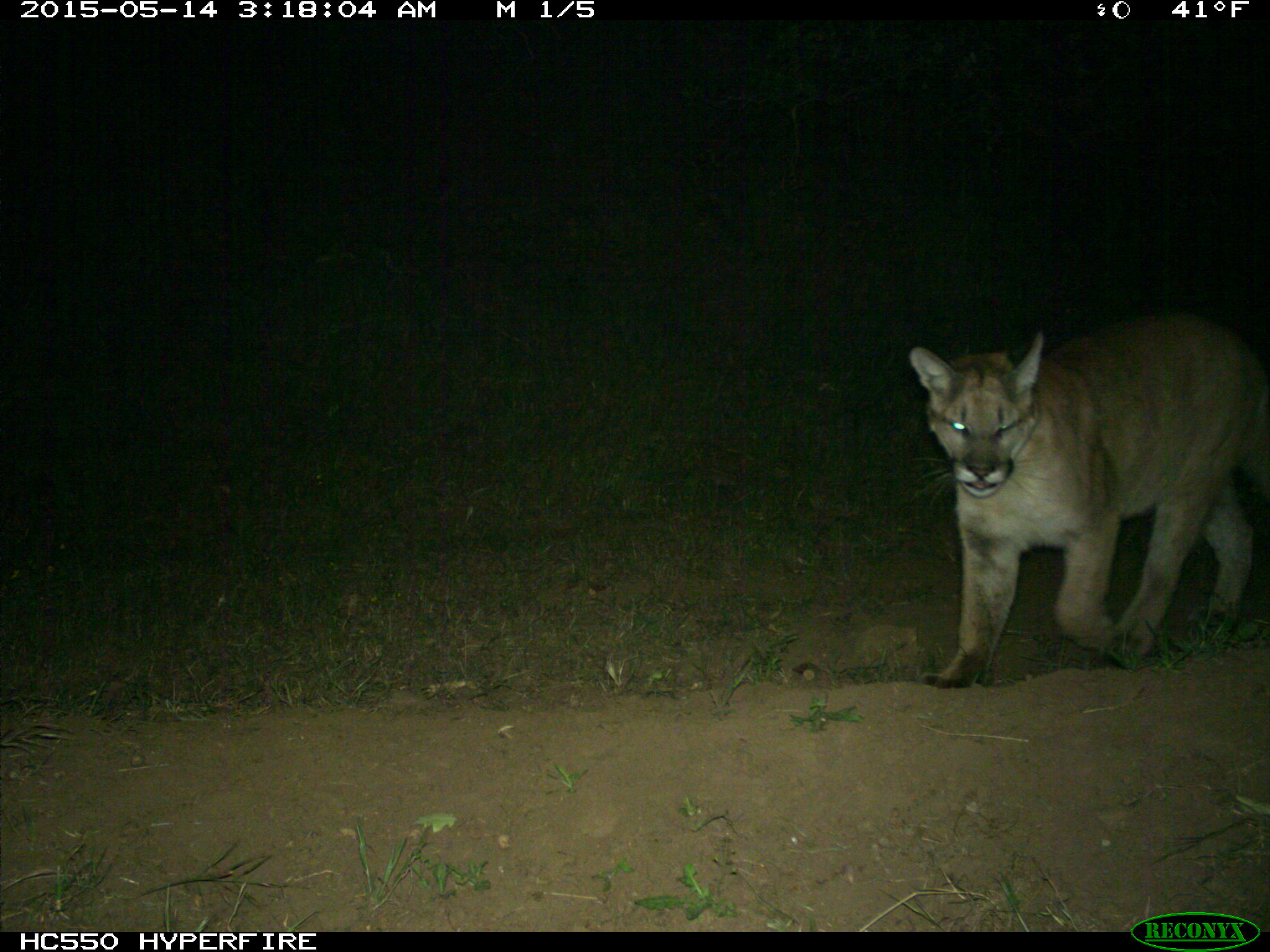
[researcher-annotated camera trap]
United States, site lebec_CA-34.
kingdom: Animalia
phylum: Chordata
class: Mammalia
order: Carnivora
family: Felidae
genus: Puma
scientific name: Puma concolor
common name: mountain lion